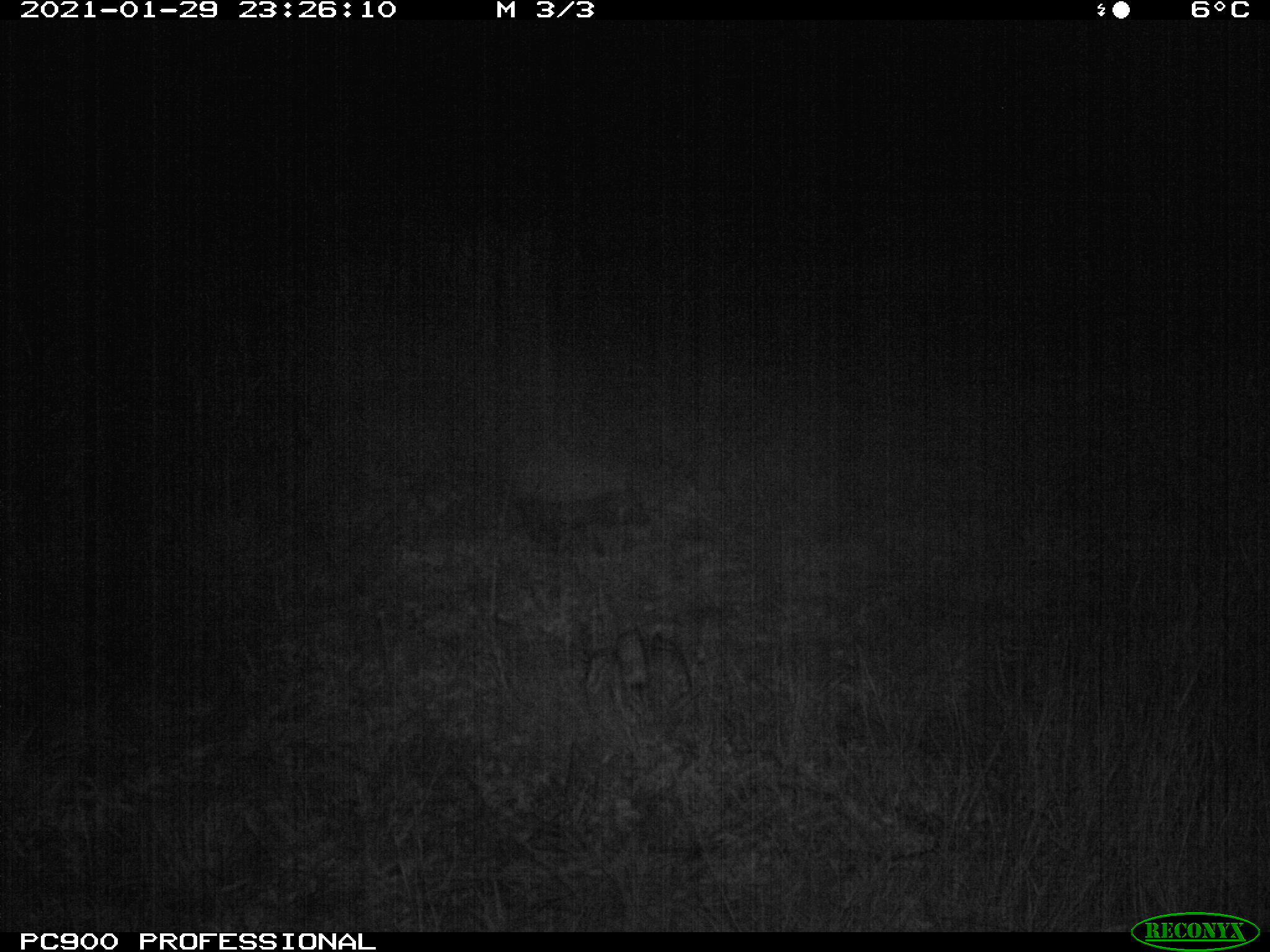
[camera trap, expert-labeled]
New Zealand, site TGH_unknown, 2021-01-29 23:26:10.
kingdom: Animalia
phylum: Chordata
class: Mammalia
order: Eulipotyphla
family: Erinaceidae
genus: Erinaceus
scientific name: Erinaceus europaeus europaeus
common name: european hedgehog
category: hedgehog